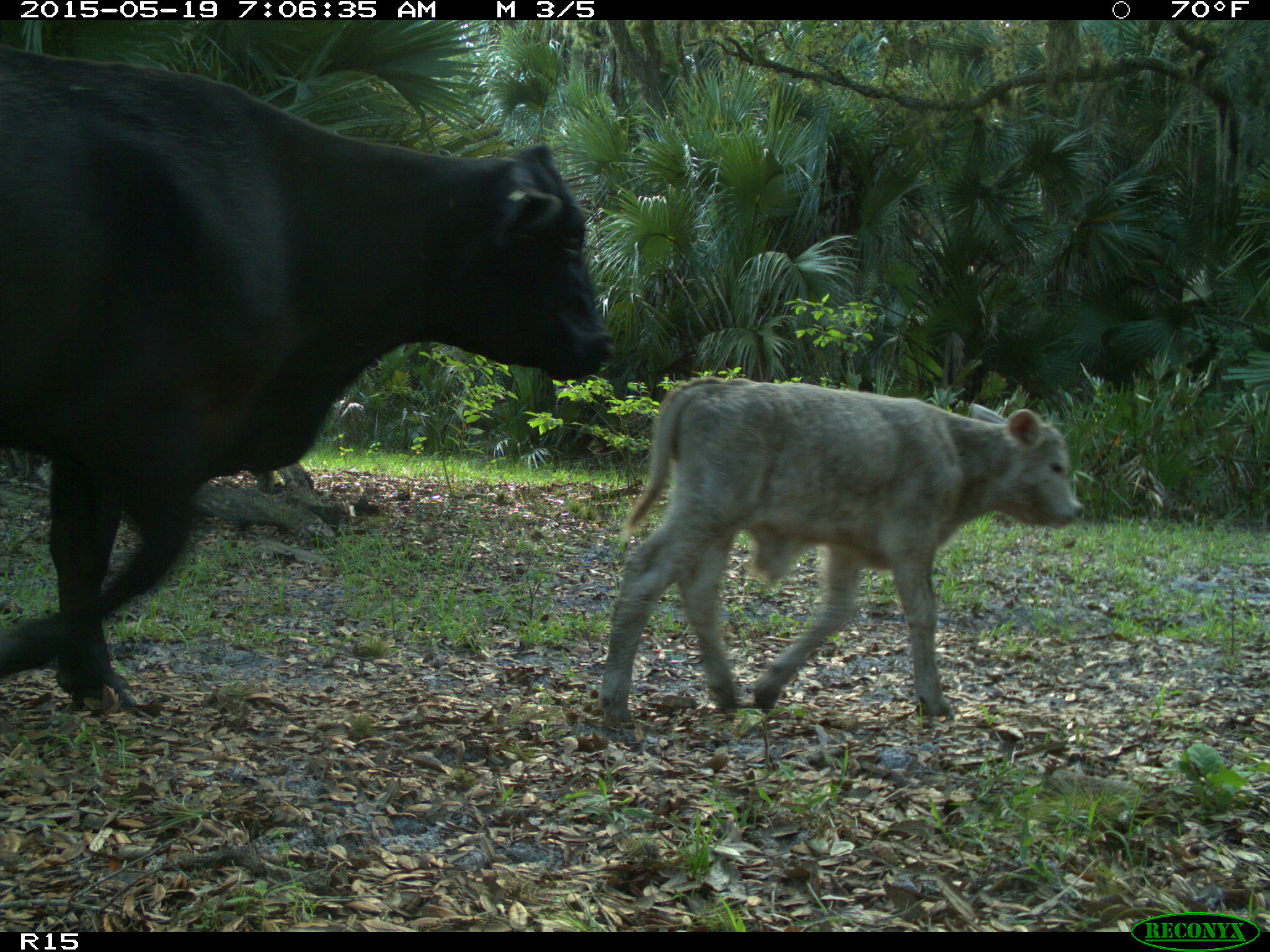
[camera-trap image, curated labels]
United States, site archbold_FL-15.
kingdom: Animalia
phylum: Chordata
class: Mammalia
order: Artiodactyla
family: Bovidae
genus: Bos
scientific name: Bos taurus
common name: domestic cow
Bos taurus (domestic cow).